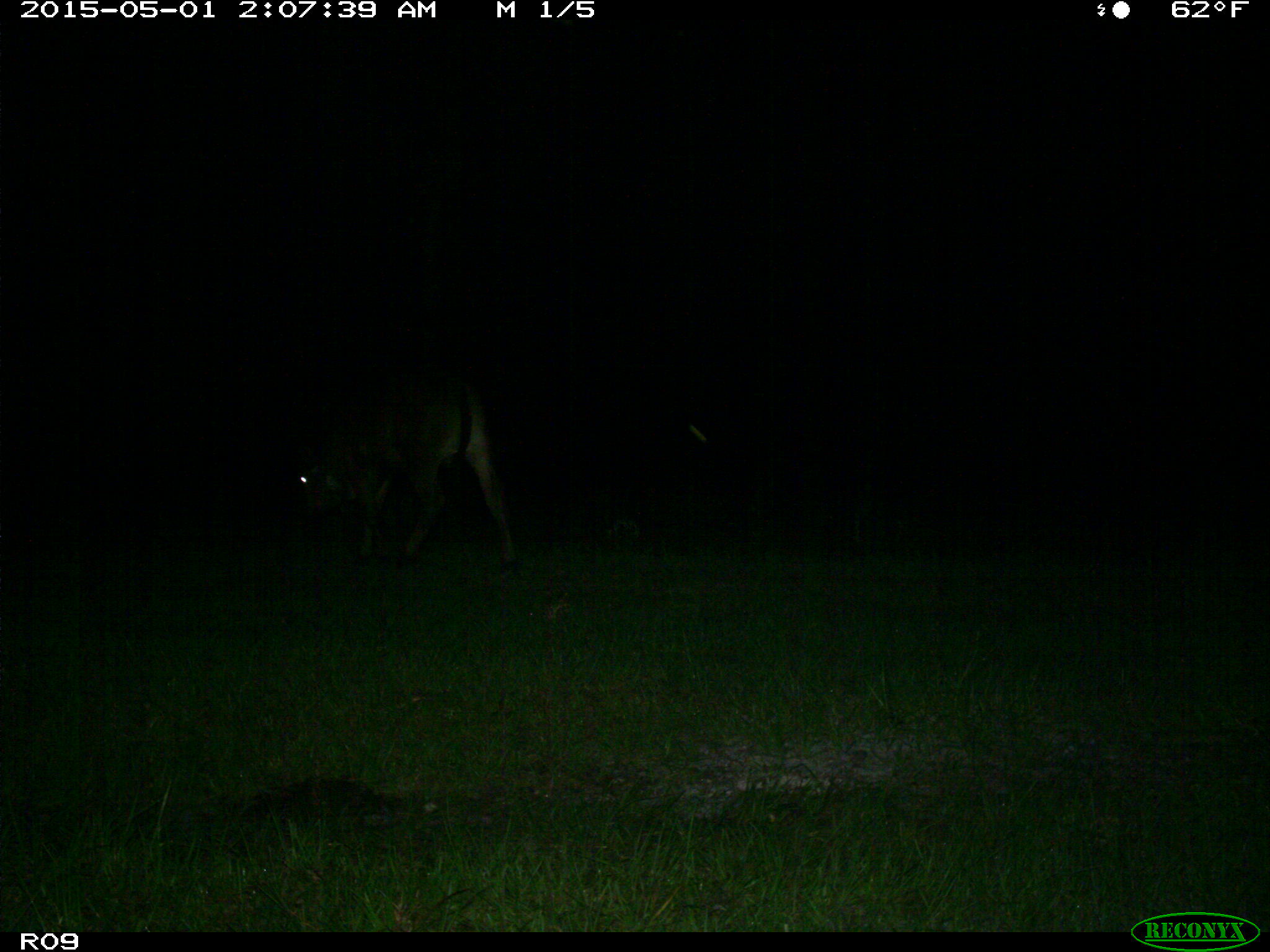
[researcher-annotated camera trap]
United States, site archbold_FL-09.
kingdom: Animalia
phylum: Chordata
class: Mammalia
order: Artiodactyla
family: Bovidae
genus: Bos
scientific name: Bos taurus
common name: domestic cow